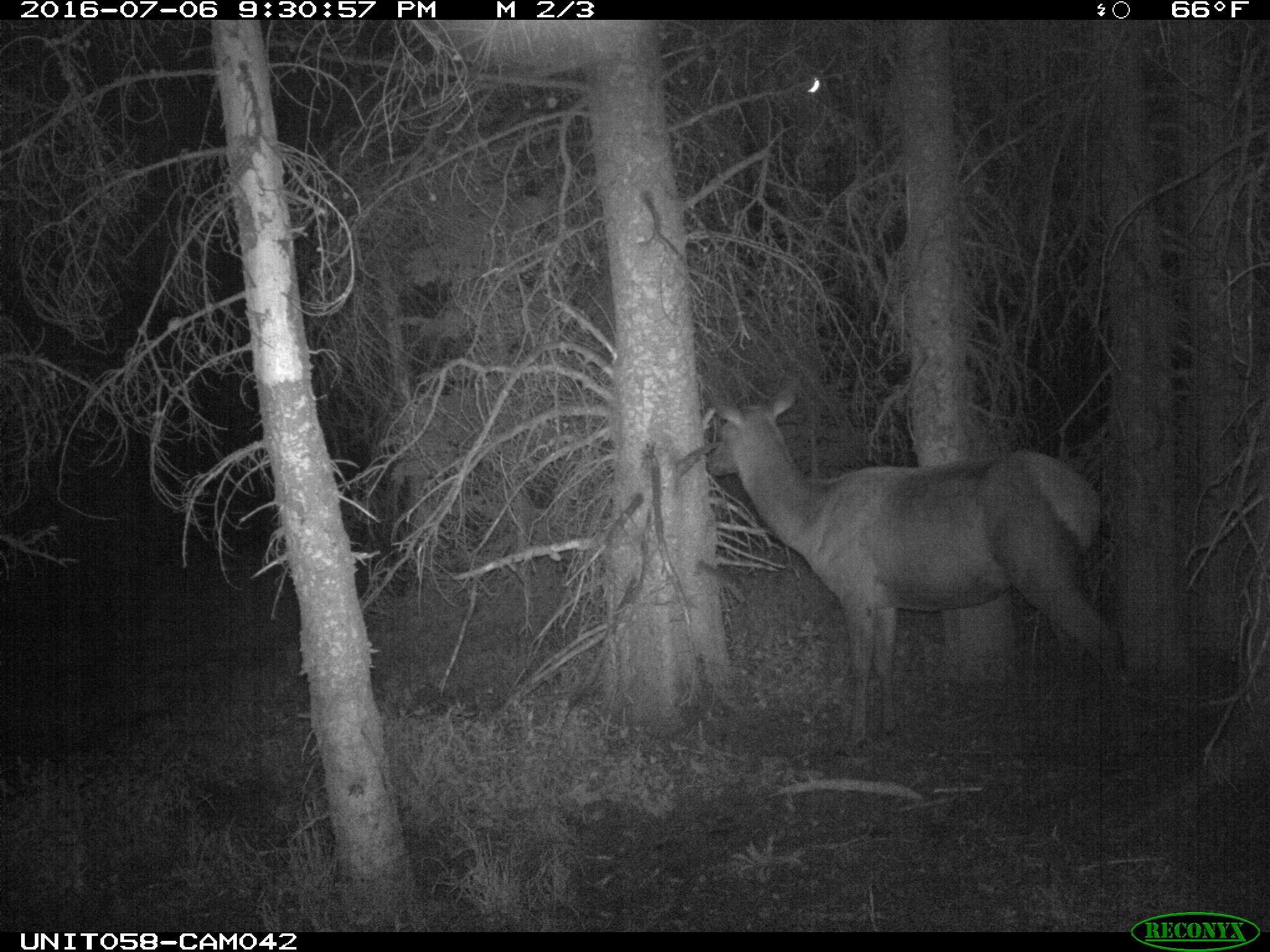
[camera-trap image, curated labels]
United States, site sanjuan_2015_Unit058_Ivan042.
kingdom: Animalia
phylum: Chordata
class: Mammalia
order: Artiodactyla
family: Cervidae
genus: Cervus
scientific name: Cervus elaphus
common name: red deer